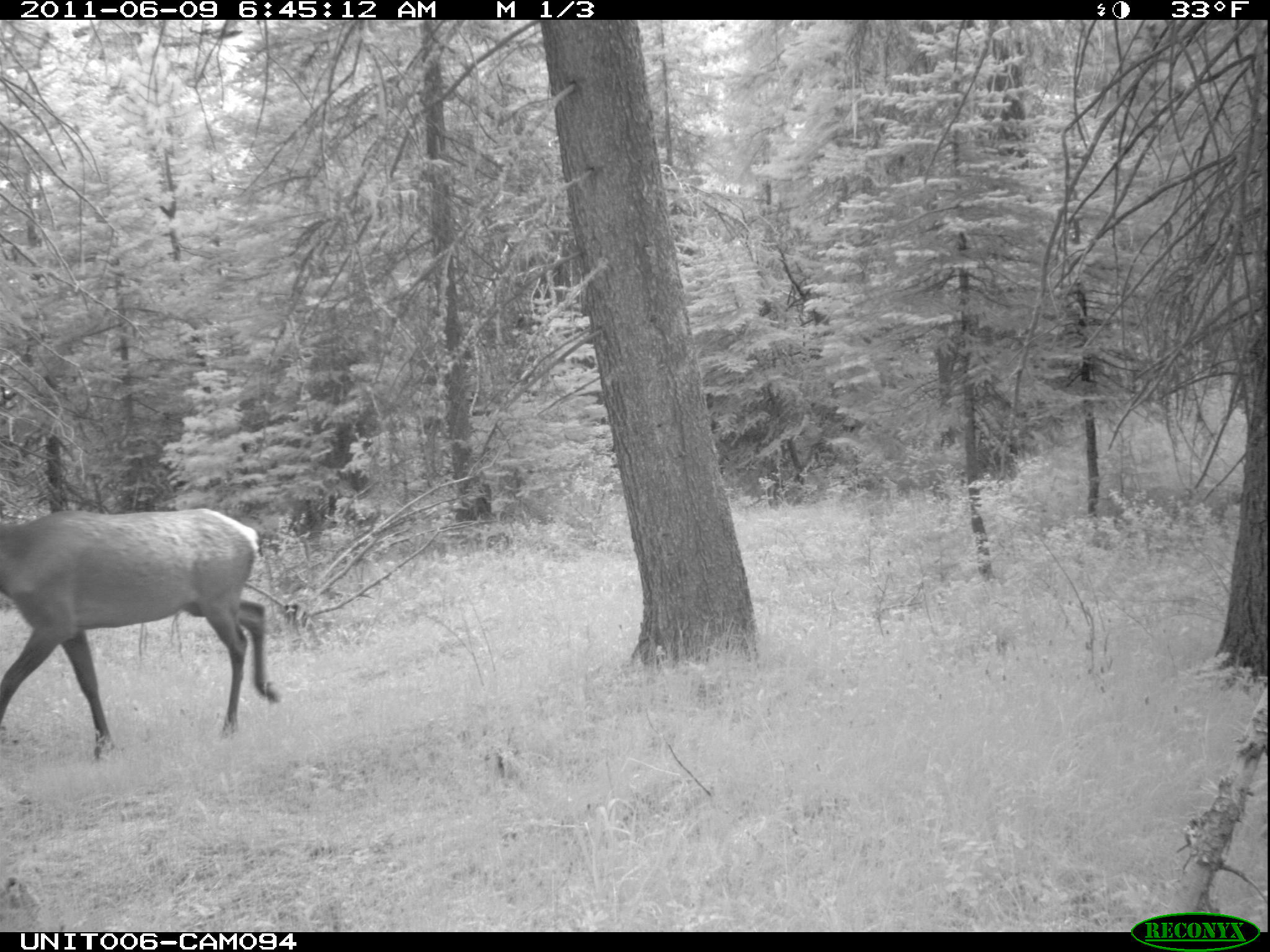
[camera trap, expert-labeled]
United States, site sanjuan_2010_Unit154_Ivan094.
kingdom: Animalia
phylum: Chordata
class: Mammalia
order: Artiodactyla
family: Cervidae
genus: Cervus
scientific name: Cervus elaphus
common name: red deer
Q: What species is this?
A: Cervus elaphus (red deer).